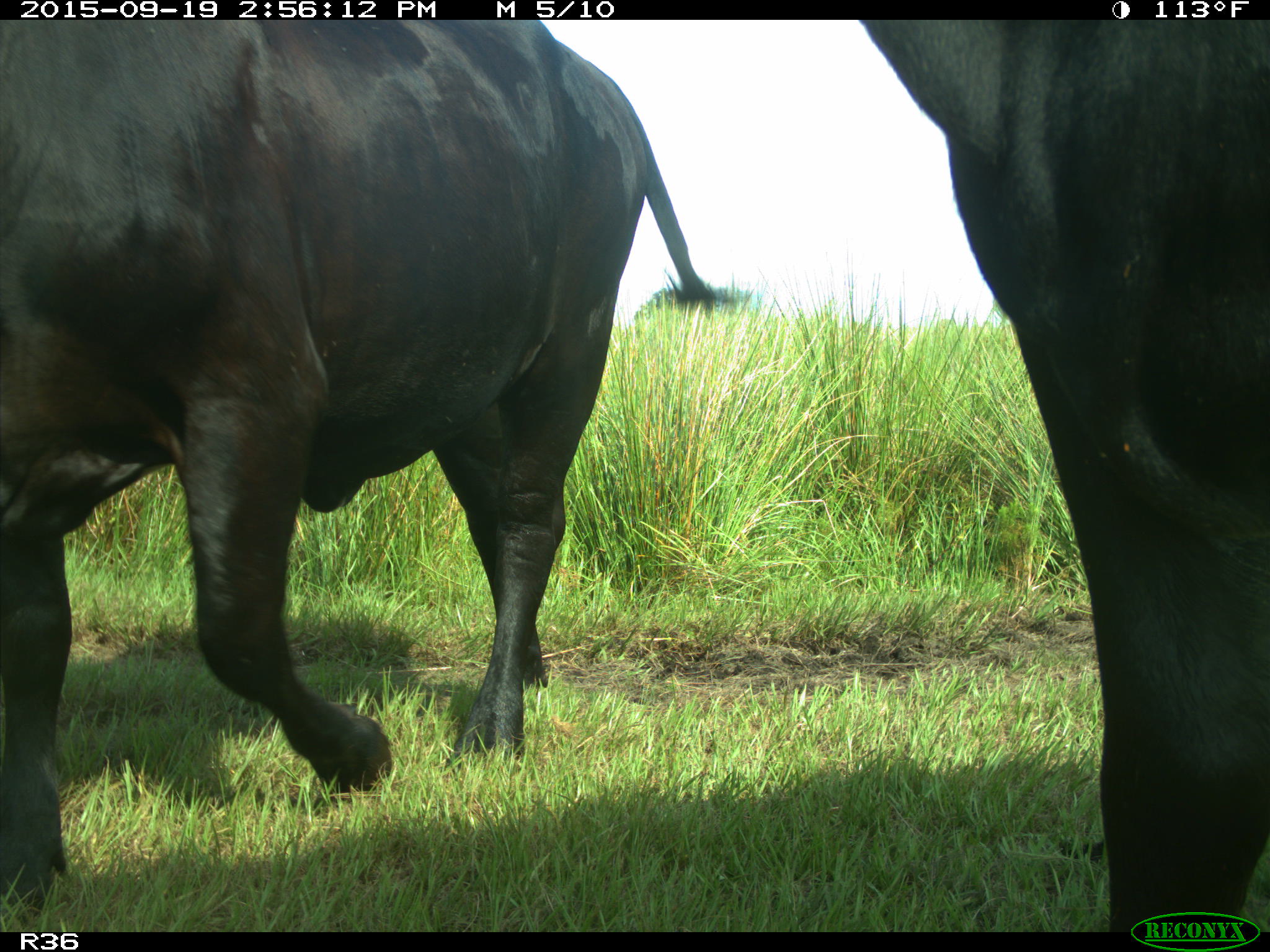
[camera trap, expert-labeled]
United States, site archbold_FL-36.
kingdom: Animalia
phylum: Chordata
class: Mammalia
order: Artiodactyla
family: Bovidae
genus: Bos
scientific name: Bos taurus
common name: domestic cow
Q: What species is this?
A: Bos taurus (domestic cow).